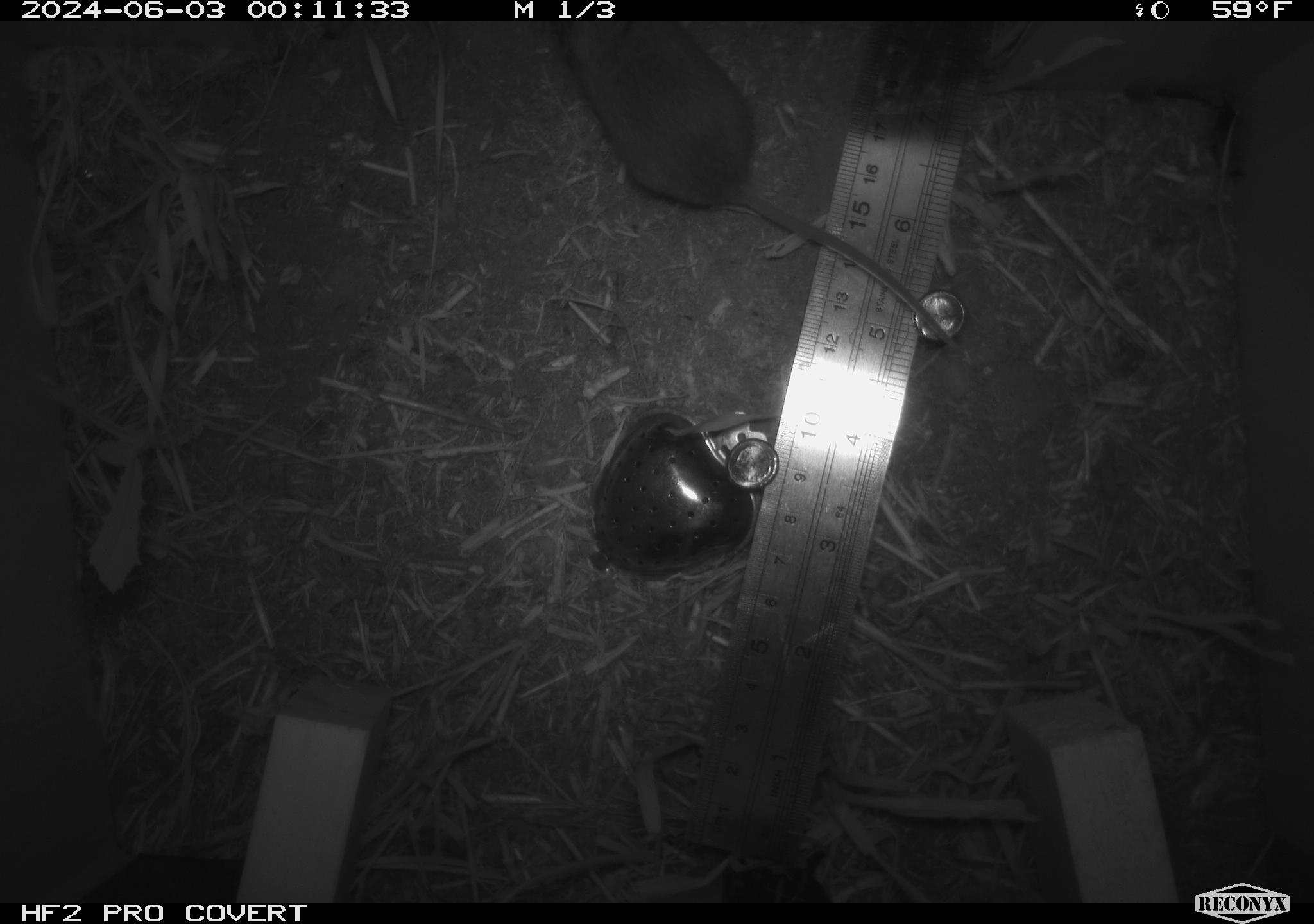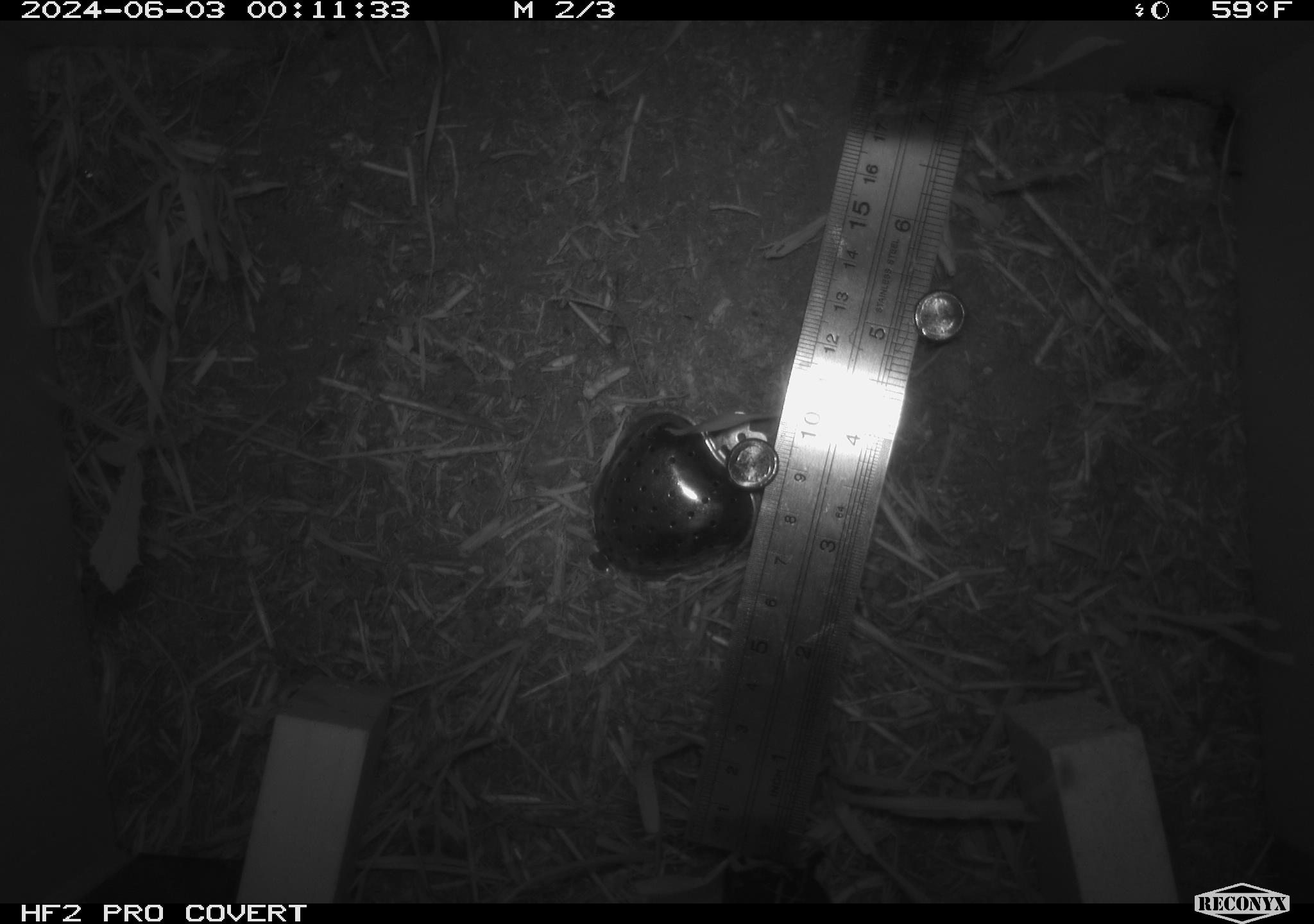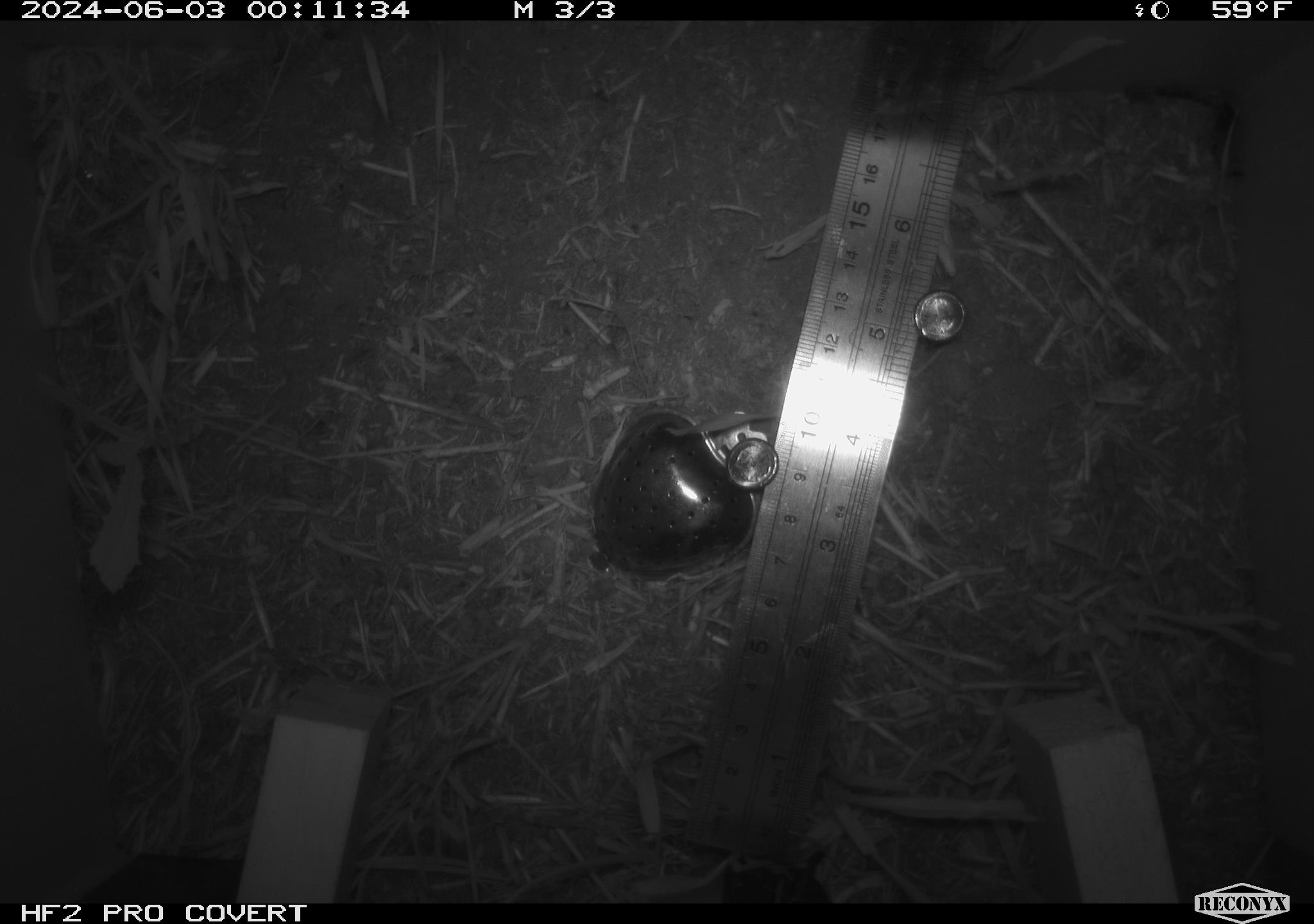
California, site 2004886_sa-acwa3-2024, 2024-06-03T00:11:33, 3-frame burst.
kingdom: Animalia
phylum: Chordata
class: Mammalia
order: Rodentia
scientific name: Rodentia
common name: mouse species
Mouse species (Rodentia).